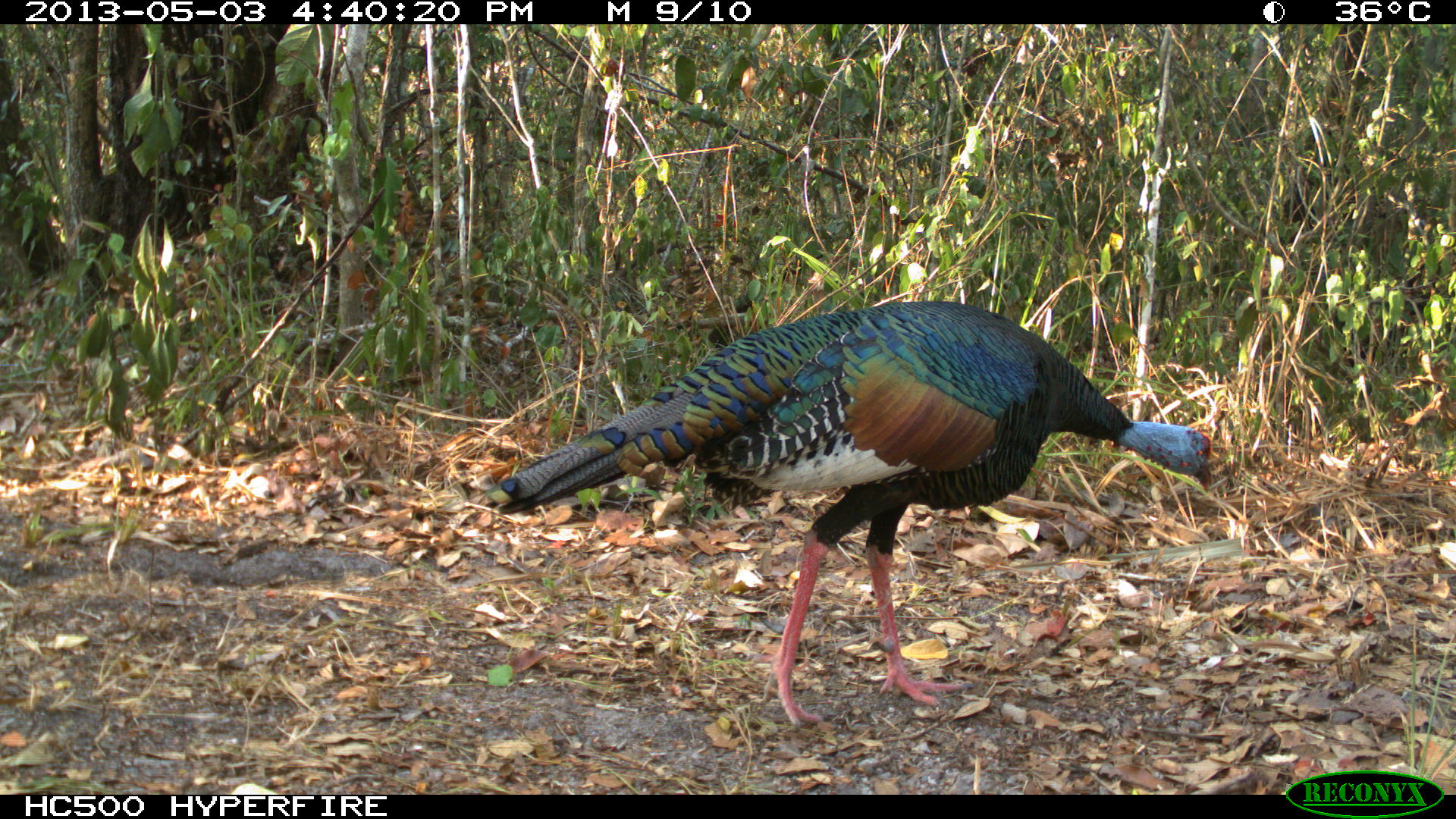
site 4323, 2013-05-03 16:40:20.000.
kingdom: Animalia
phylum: Chordata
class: Aves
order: Galliformes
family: Phasianidae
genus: Meleagris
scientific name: Meleagris ocellata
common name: ocellated turkey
Meleagris ocellata (ocellated turkey), count 1, sex male.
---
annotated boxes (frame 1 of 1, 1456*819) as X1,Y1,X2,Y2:
meleagris ocellata: 478,299,1212,729